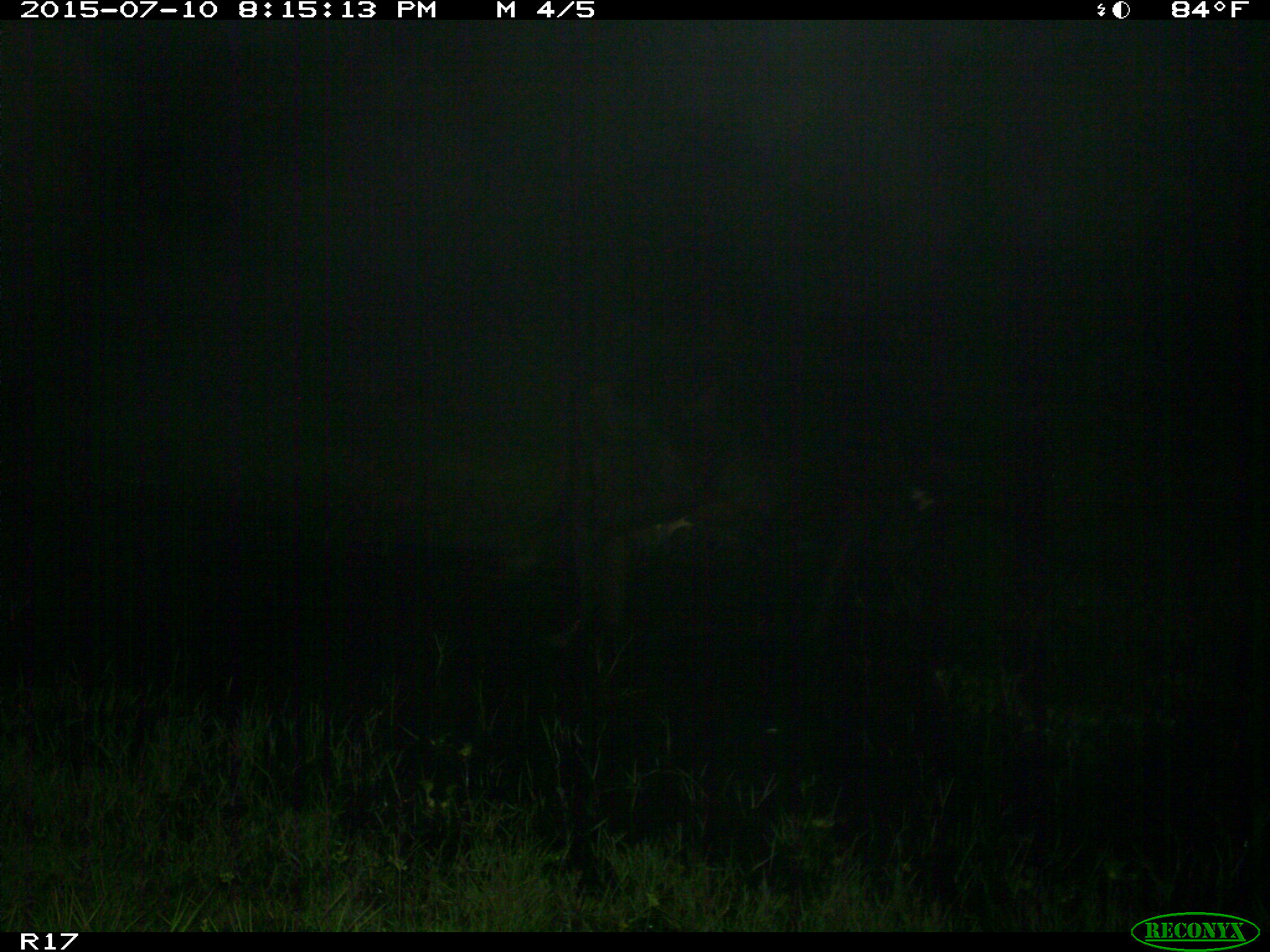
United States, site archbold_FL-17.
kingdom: Animalia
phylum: Chordata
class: Mammalia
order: Artiodactyla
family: Bovidae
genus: Bos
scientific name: Bos taurus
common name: domestic cow